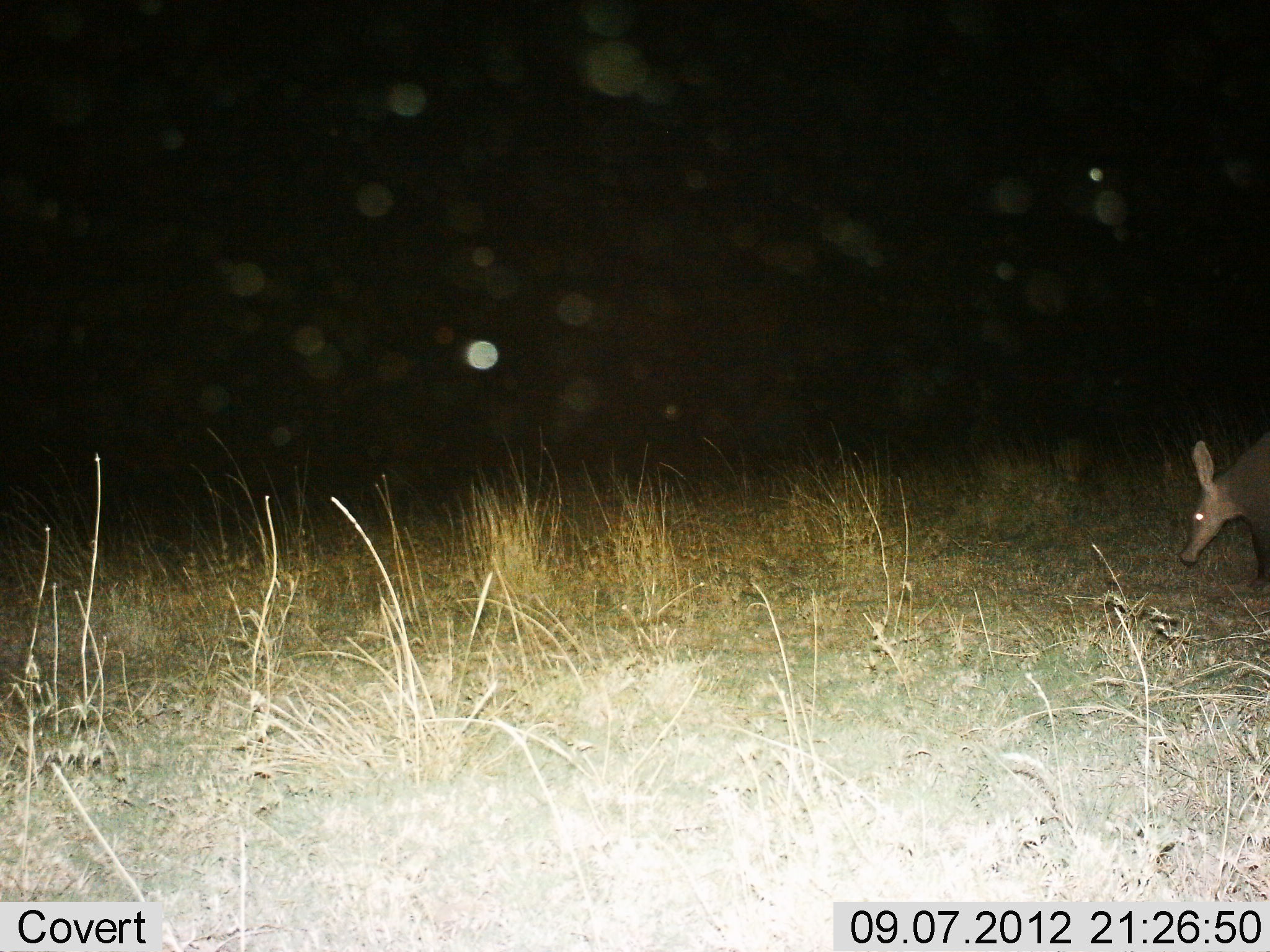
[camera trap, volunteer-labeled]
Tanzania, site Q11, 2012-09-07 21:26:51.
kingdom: Animalia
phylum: Chordata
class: Mammalia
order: Tubulidentata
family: Orycteropodidae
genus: Orycteropus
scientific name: Orycteropus afer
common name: aardvark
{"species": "aardvark (Orycteropus afer)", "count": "1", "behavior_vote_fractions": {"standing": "60%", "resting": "0%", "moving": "30%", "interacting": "0%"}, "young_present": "0%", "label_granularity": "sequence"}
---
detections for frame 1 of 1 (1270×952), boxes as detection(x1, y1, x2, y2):
animal: detection(1178, 429, 1270, 593)